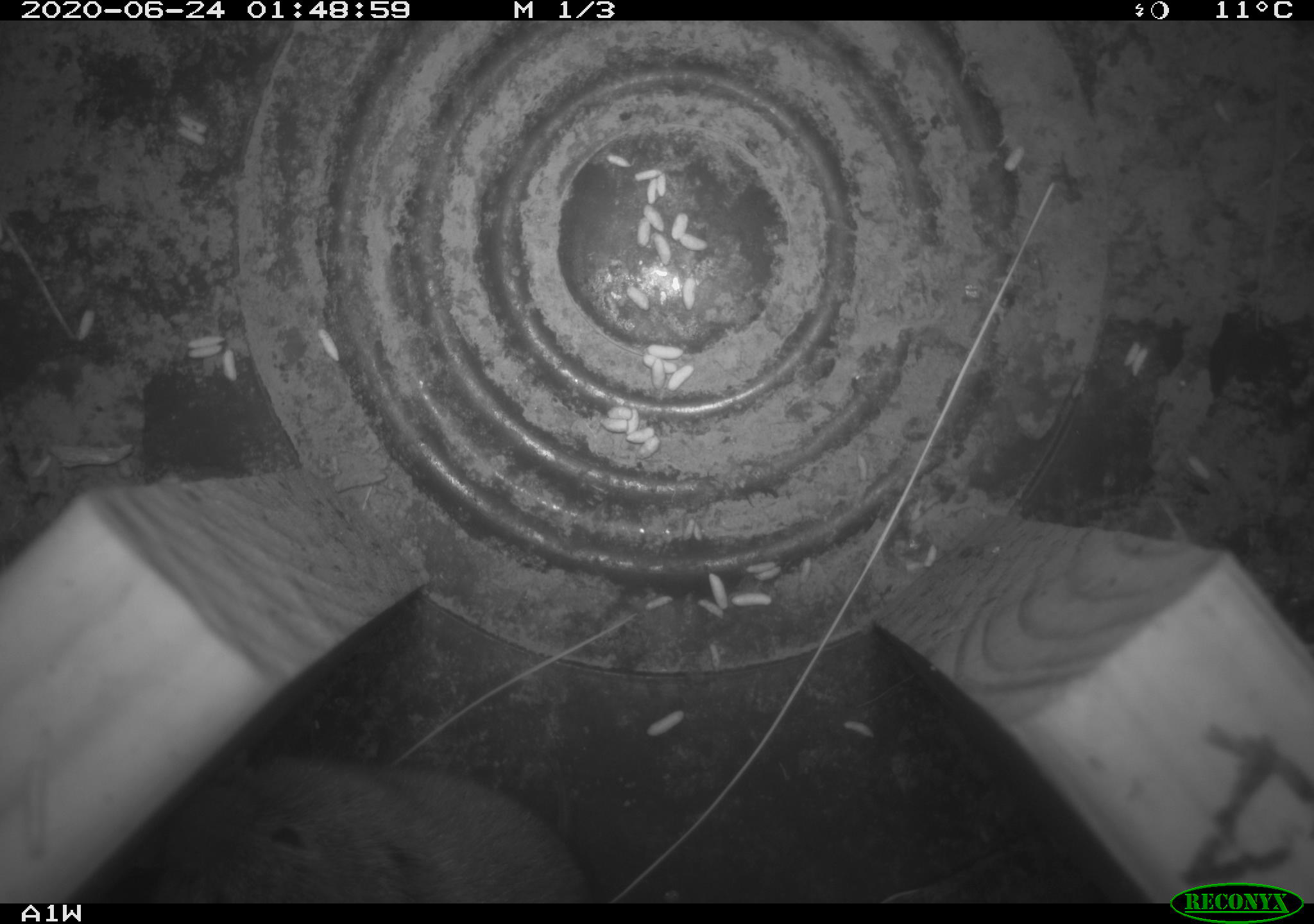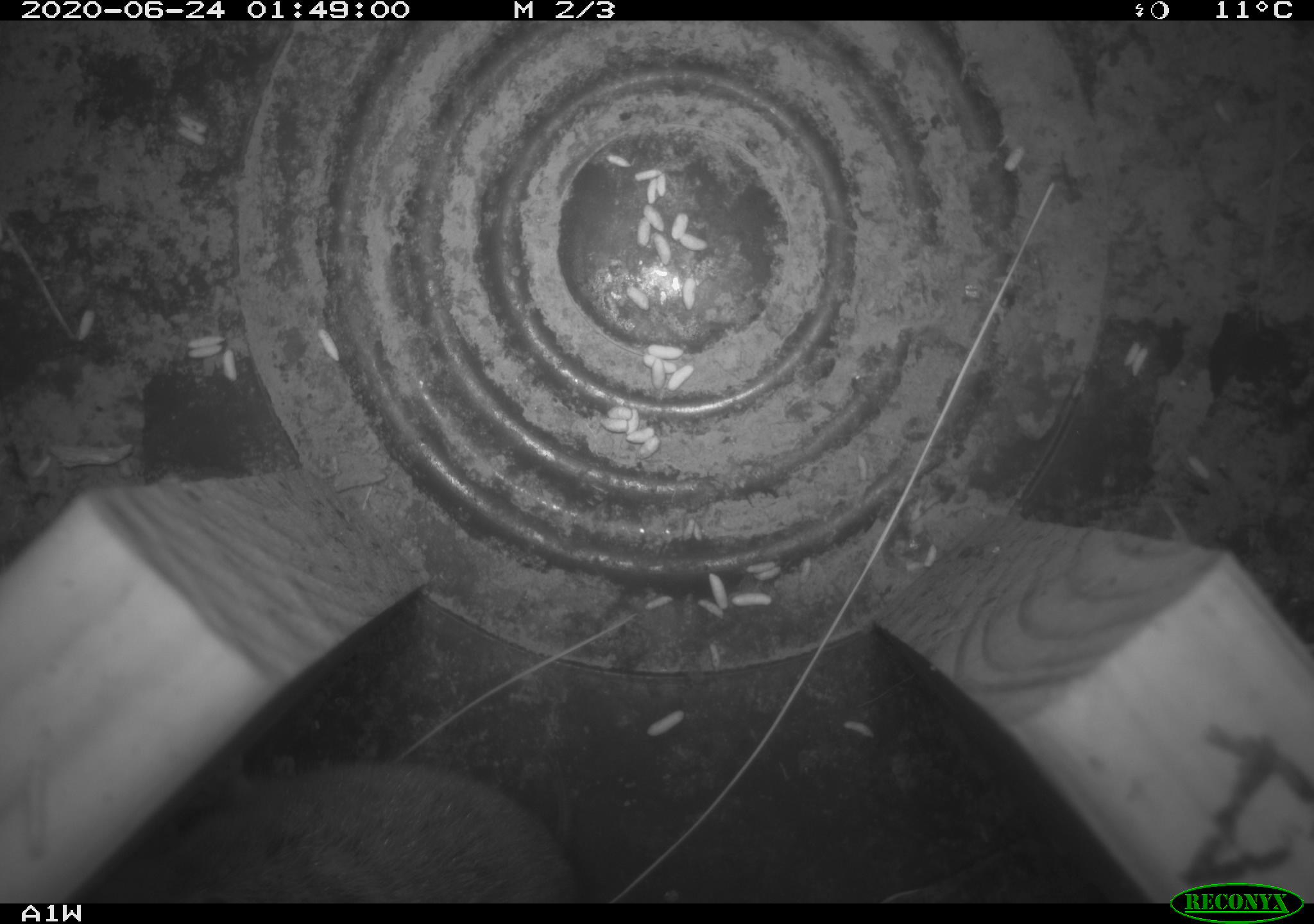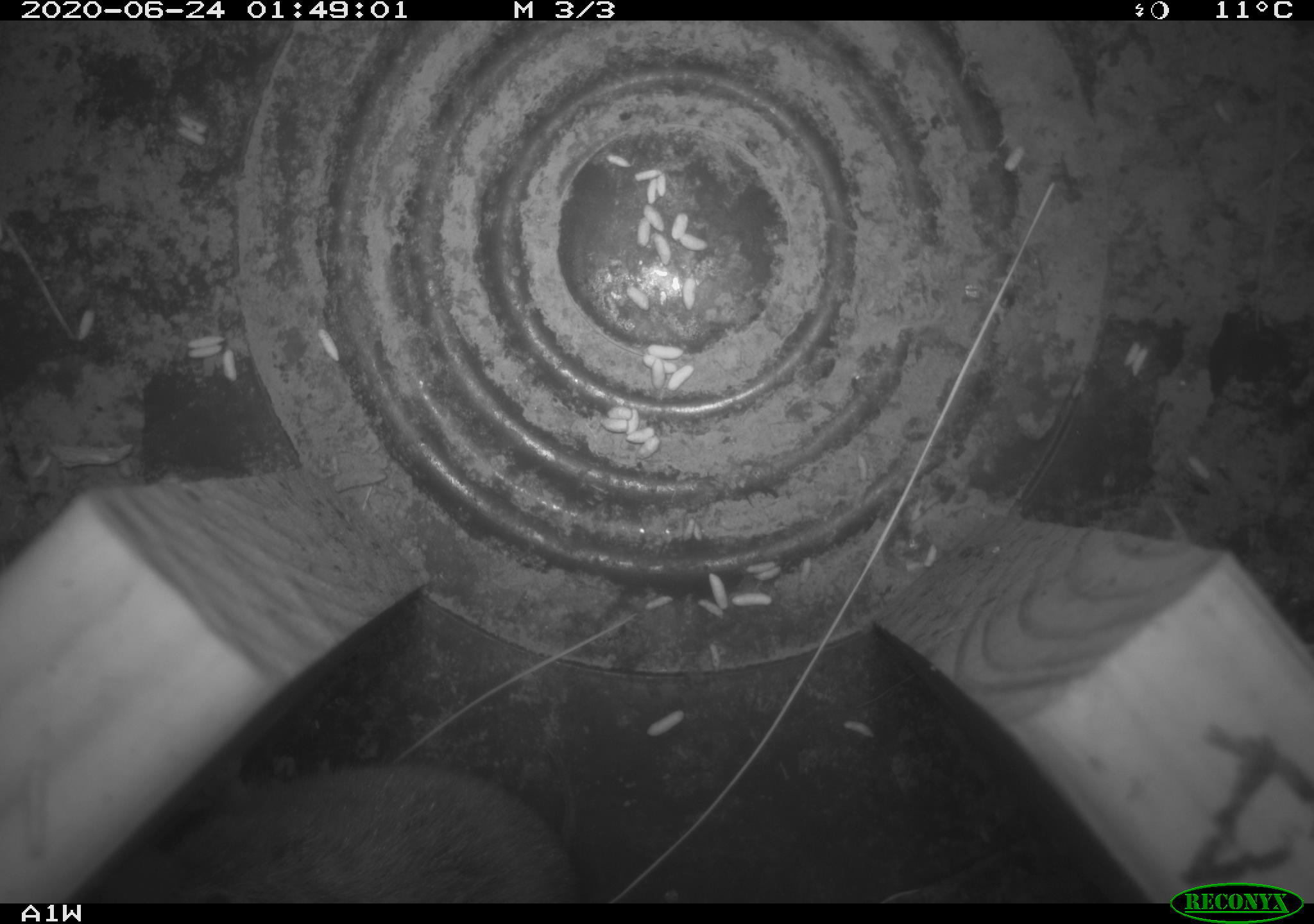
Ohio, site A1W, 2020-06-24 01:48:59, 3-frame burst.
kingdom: Animalia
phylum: Chordata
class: Mammalia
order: Rodentia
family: Cricetidae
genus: Microtus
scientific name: Microtus pennsylvanicus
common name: meadow vole